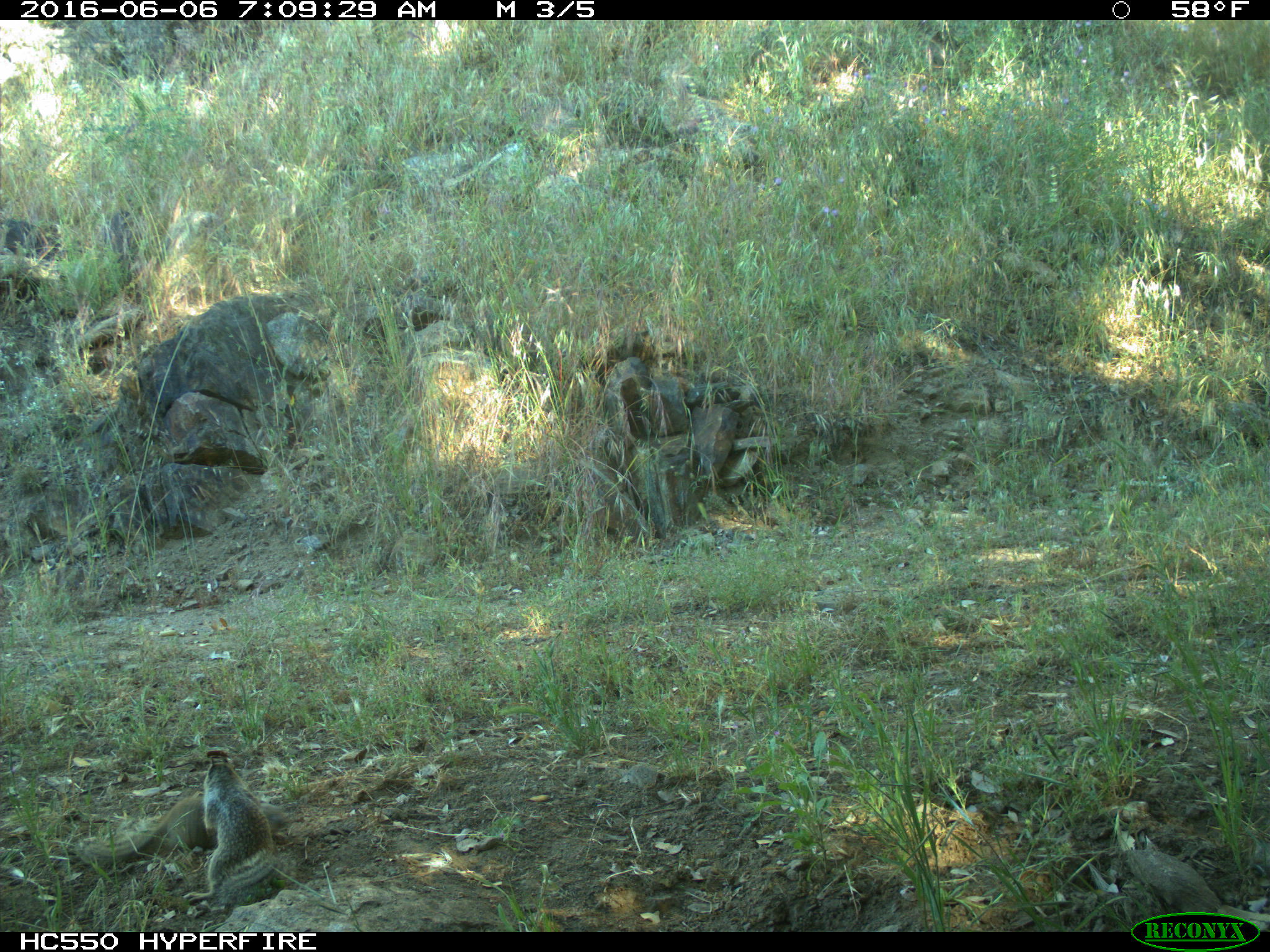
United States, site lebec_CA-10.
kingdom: Animalia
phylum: Chordata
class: Mammalia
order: Rodentia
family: Sciuridae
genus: Otospermophilus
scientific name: Otospermophilus beecheyi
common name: california ground squirrel